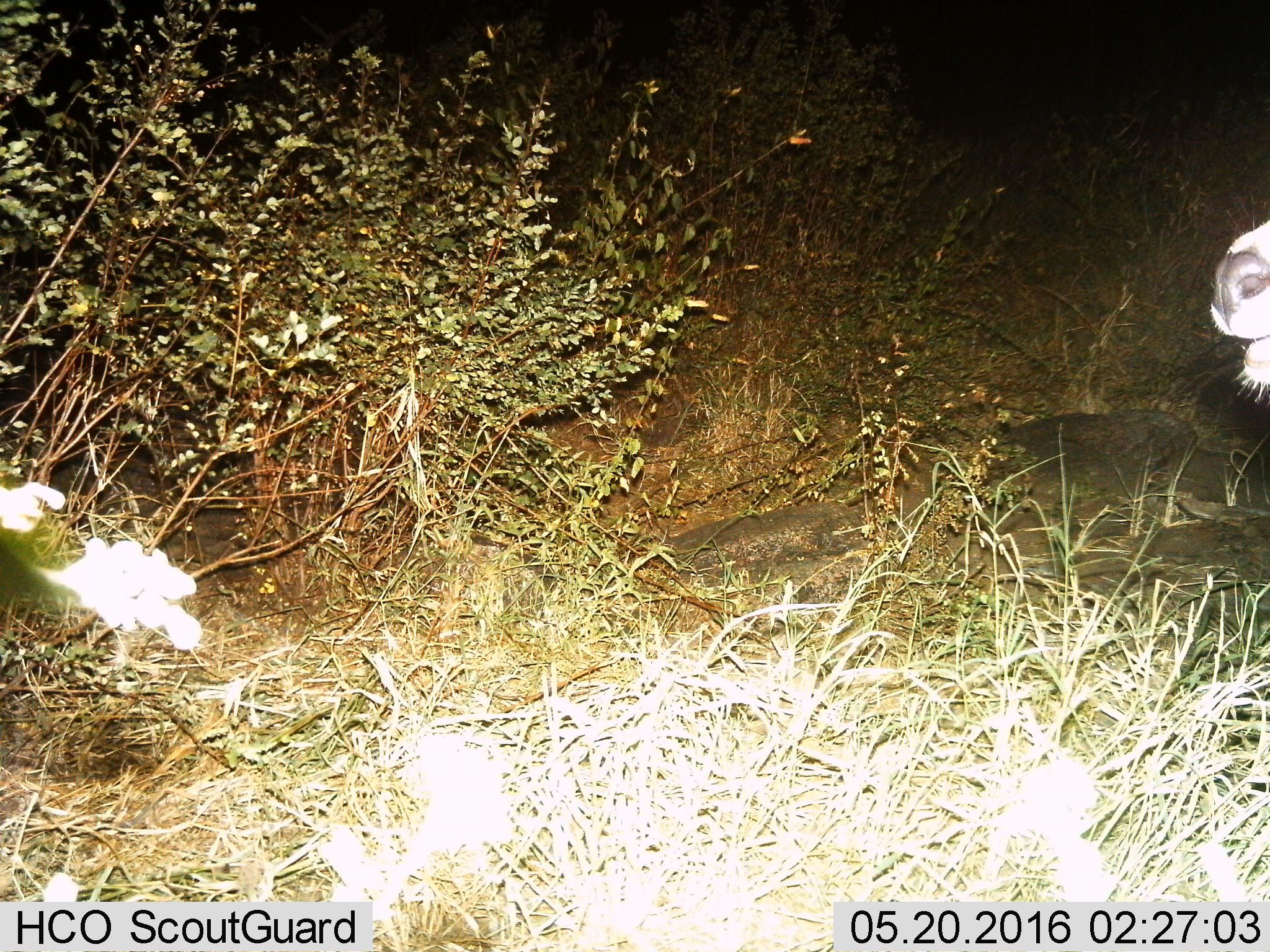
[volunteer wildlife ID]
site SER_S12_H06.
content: unidentified animal